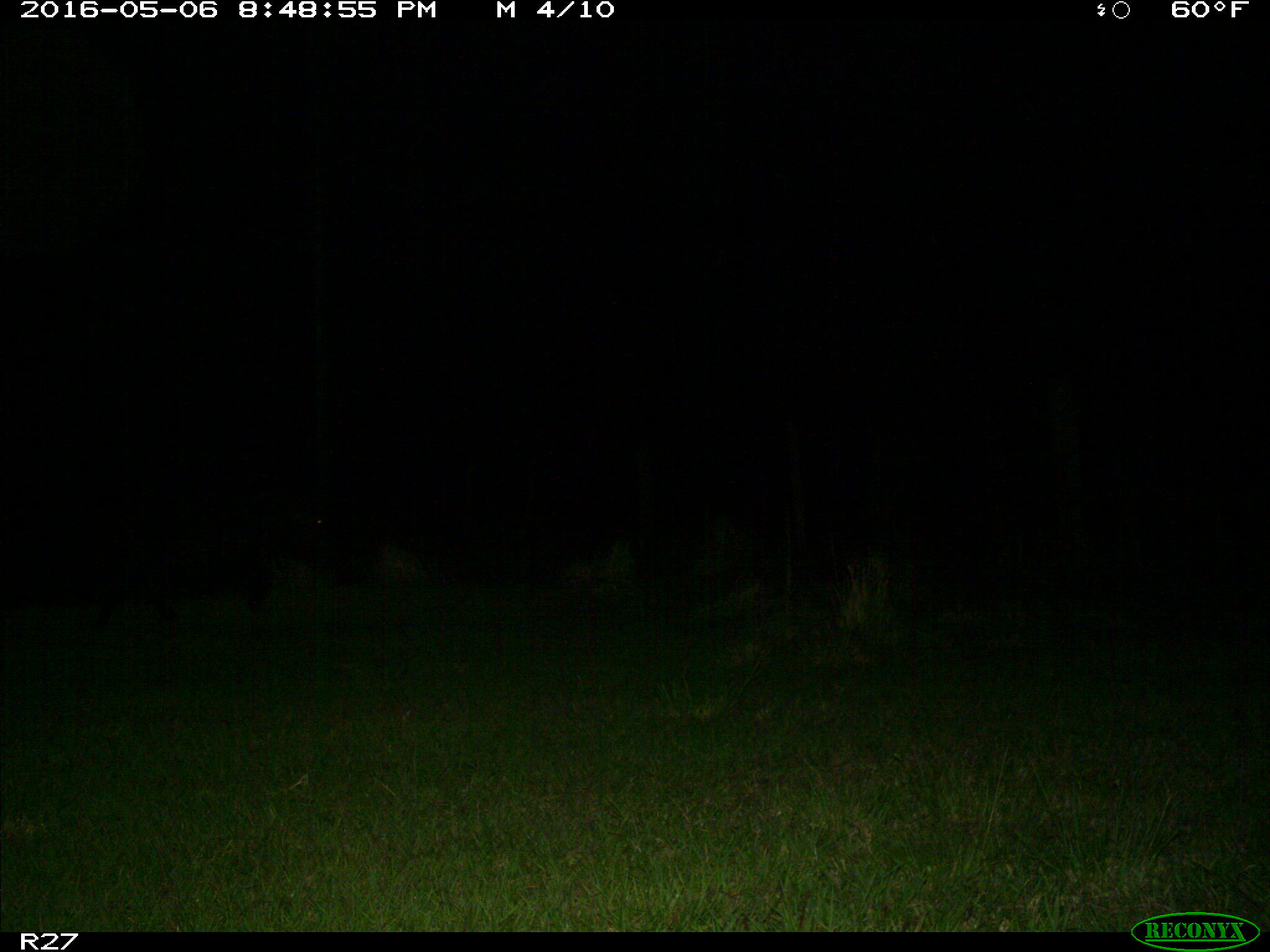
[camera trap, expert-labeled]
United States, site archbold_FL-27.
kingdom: Animalia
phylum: Chordata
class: Mammalia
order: Artiodactyla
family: Suidae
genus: Sus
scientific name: Sus scrofa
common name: wild boar